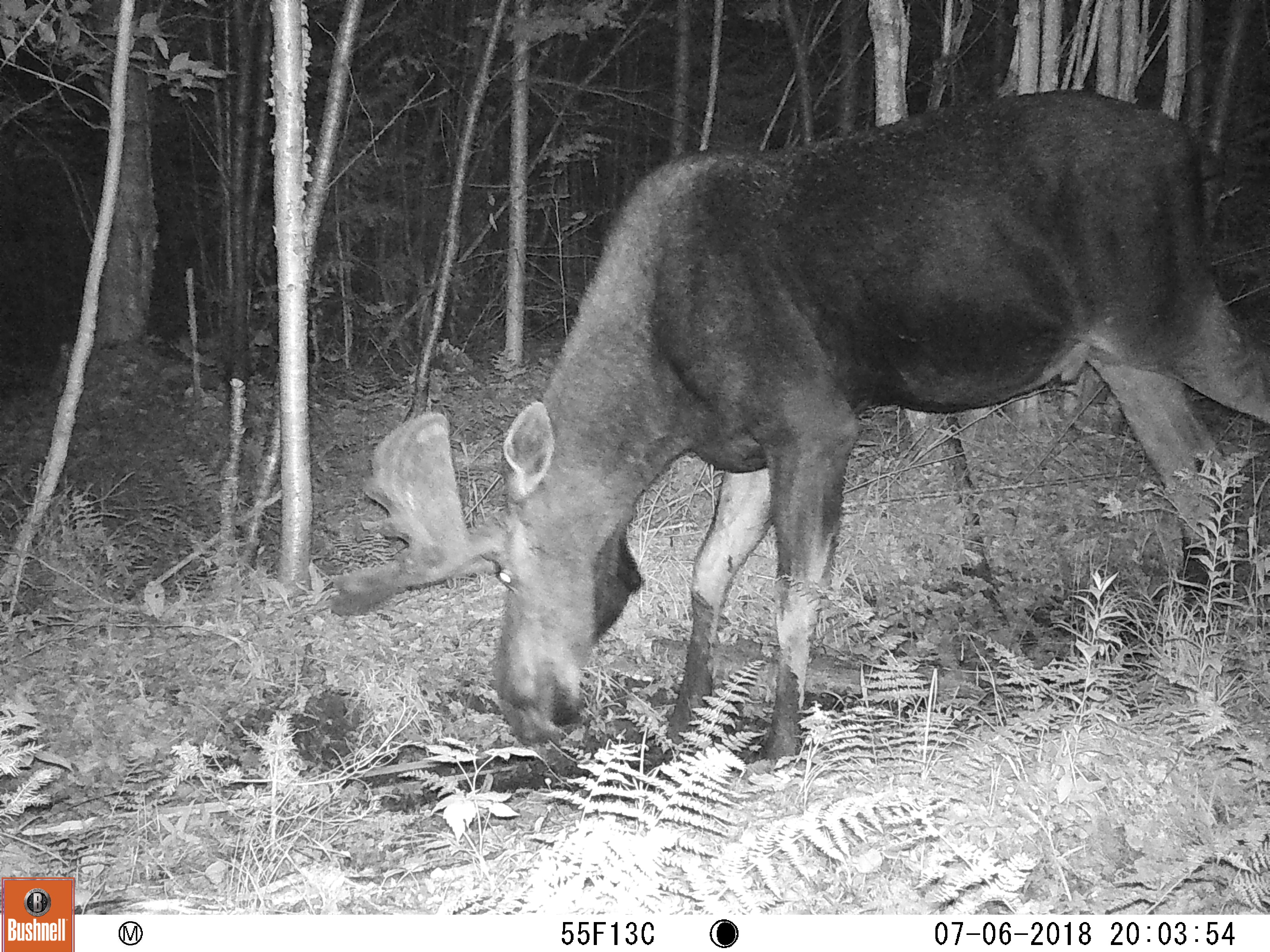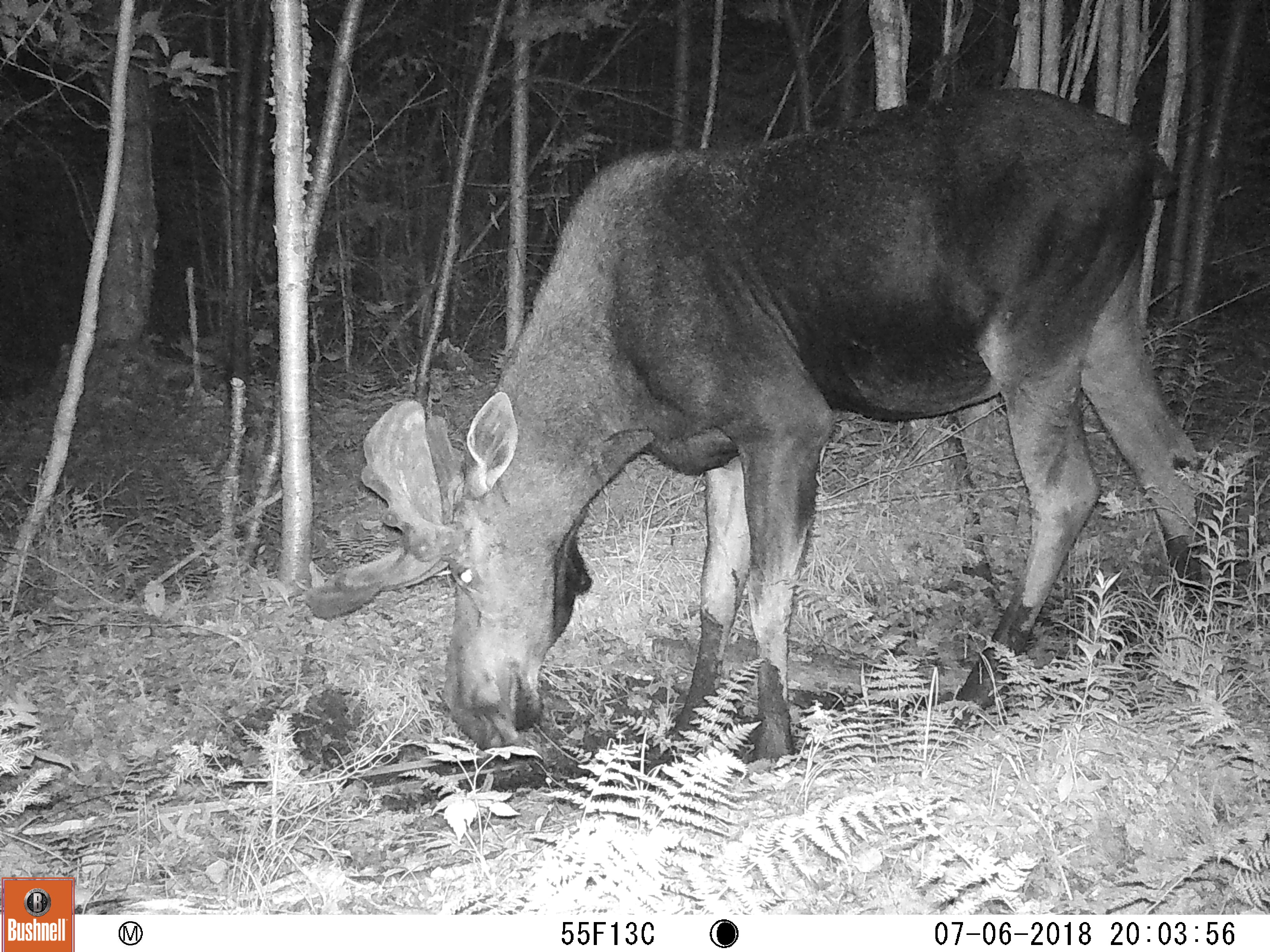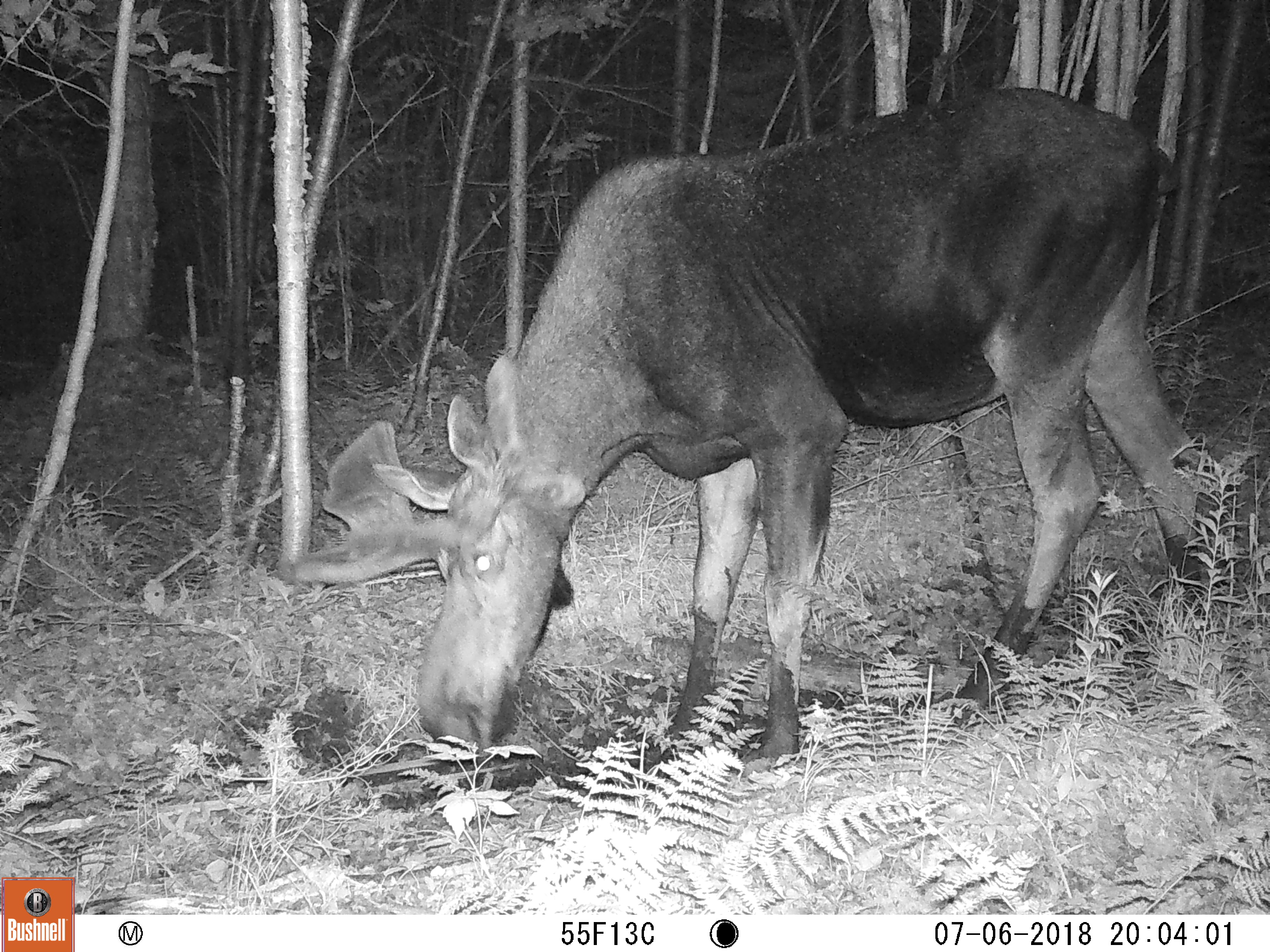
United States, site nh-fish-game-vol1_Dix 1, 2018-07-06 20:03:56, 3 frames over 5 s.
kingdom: Animalia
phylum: Chordata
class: Mammalia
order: Artiodactyla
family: Cervidae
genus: Alces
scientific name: Alces alces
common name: moose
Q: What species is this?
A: Moose (Alces alces).